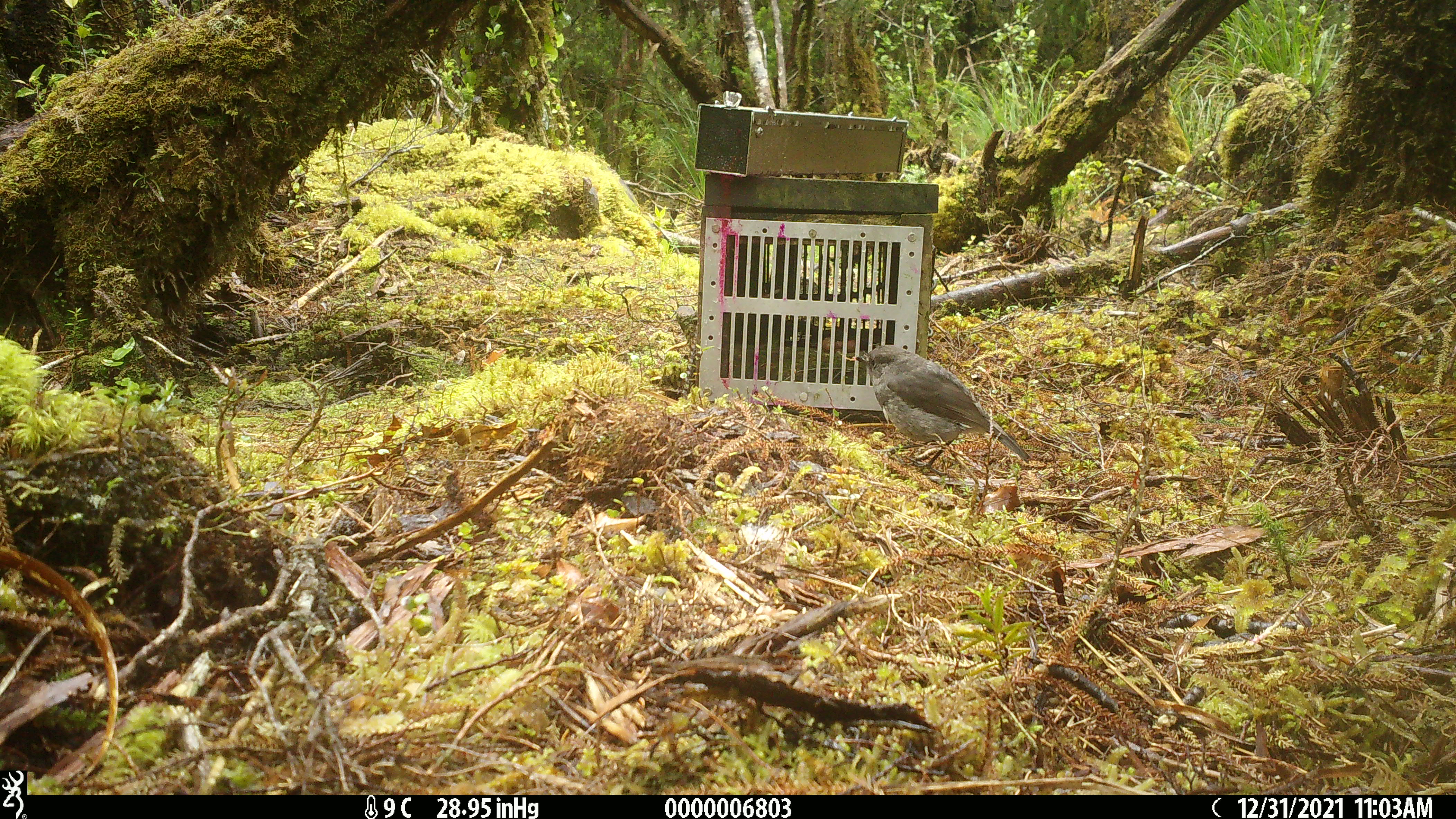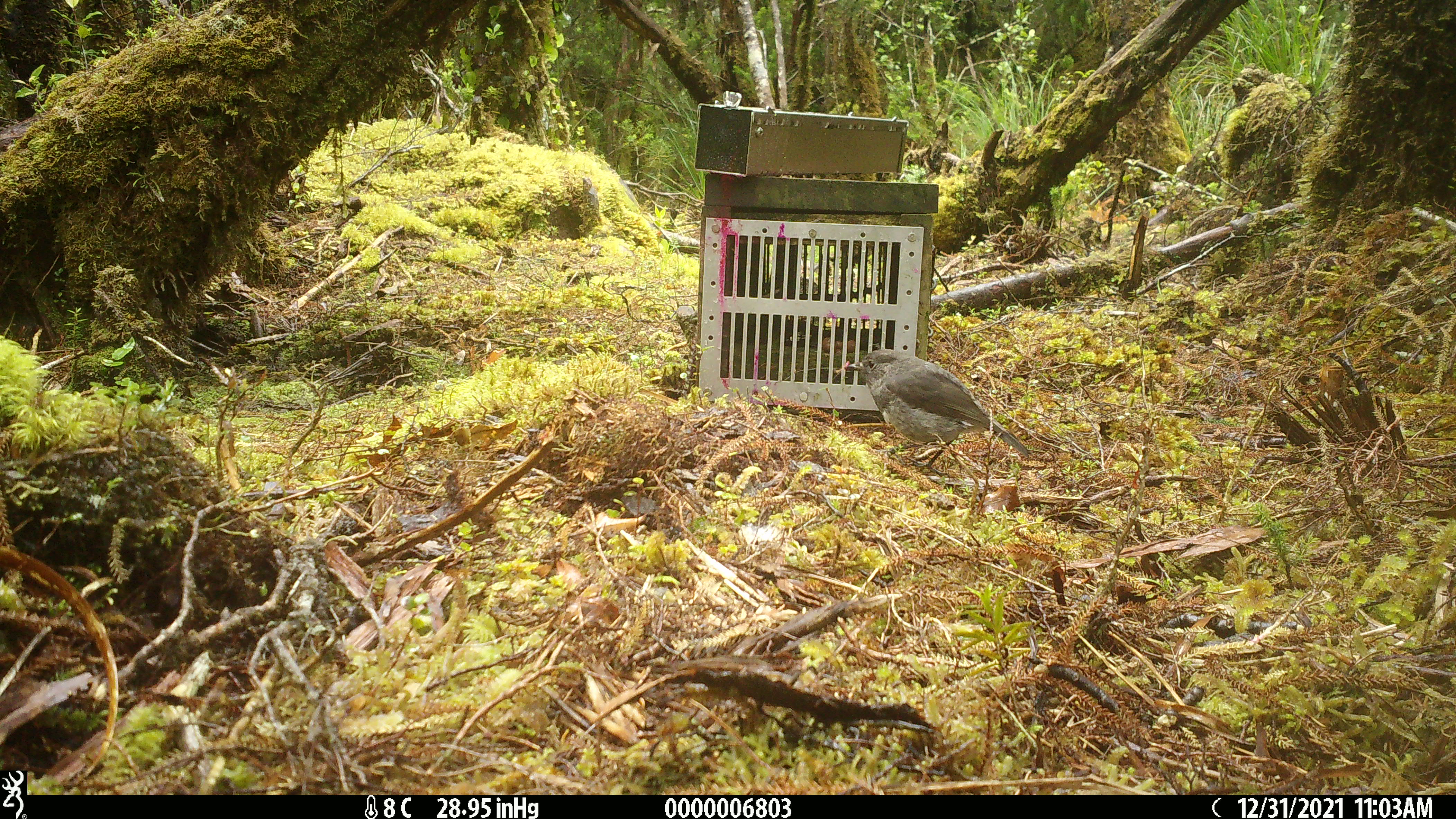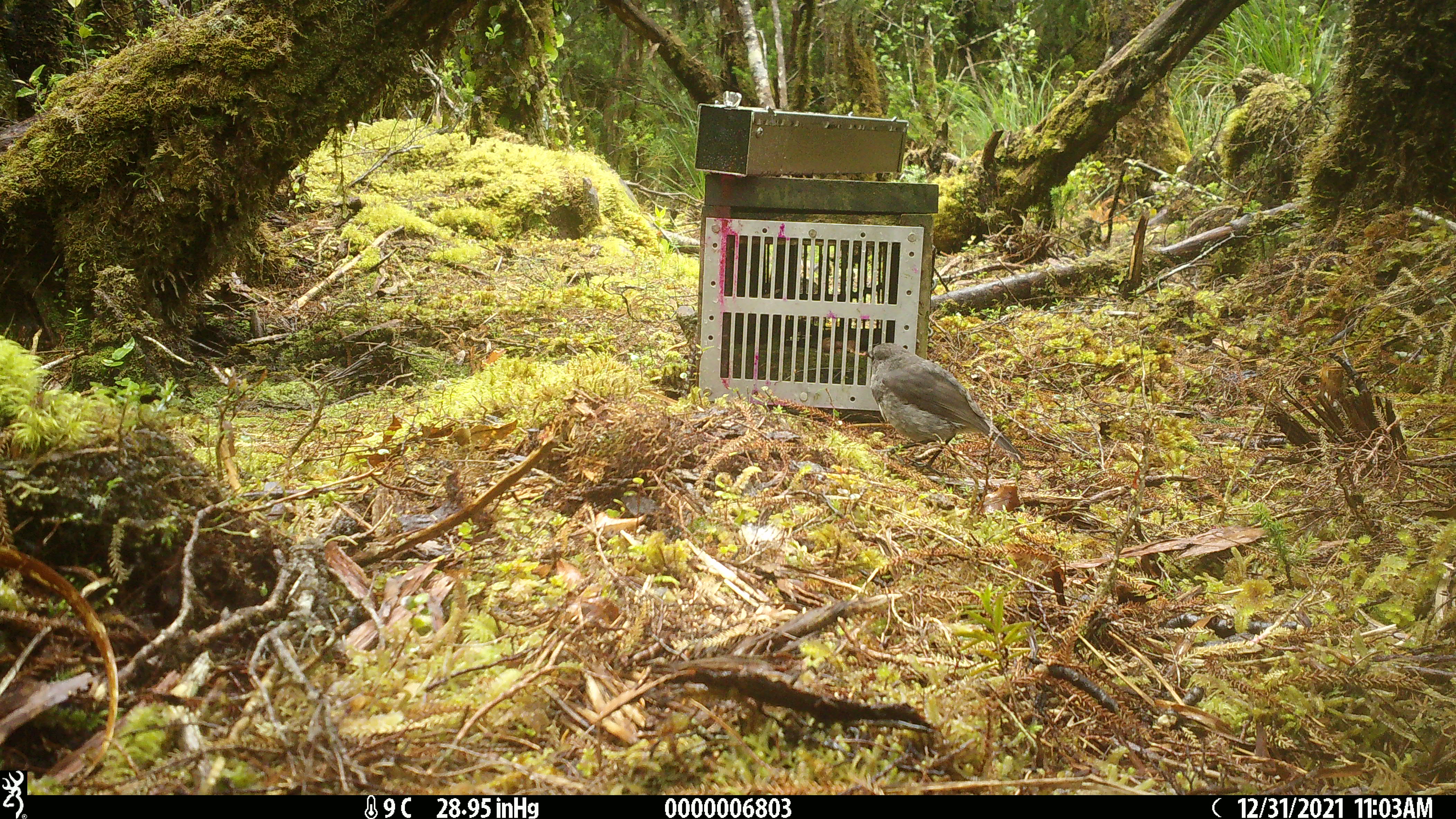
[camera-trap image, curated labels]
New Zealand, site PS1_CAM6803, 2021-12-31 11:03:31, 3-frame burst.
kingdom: Animalia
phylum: Chordata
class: Aves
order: Passeriformes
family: Petroicidae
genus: Petroica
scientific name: Petroica australis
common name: new zealand robin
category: robin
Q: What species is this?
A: Robin (new zealand robin) (Petroica australis).